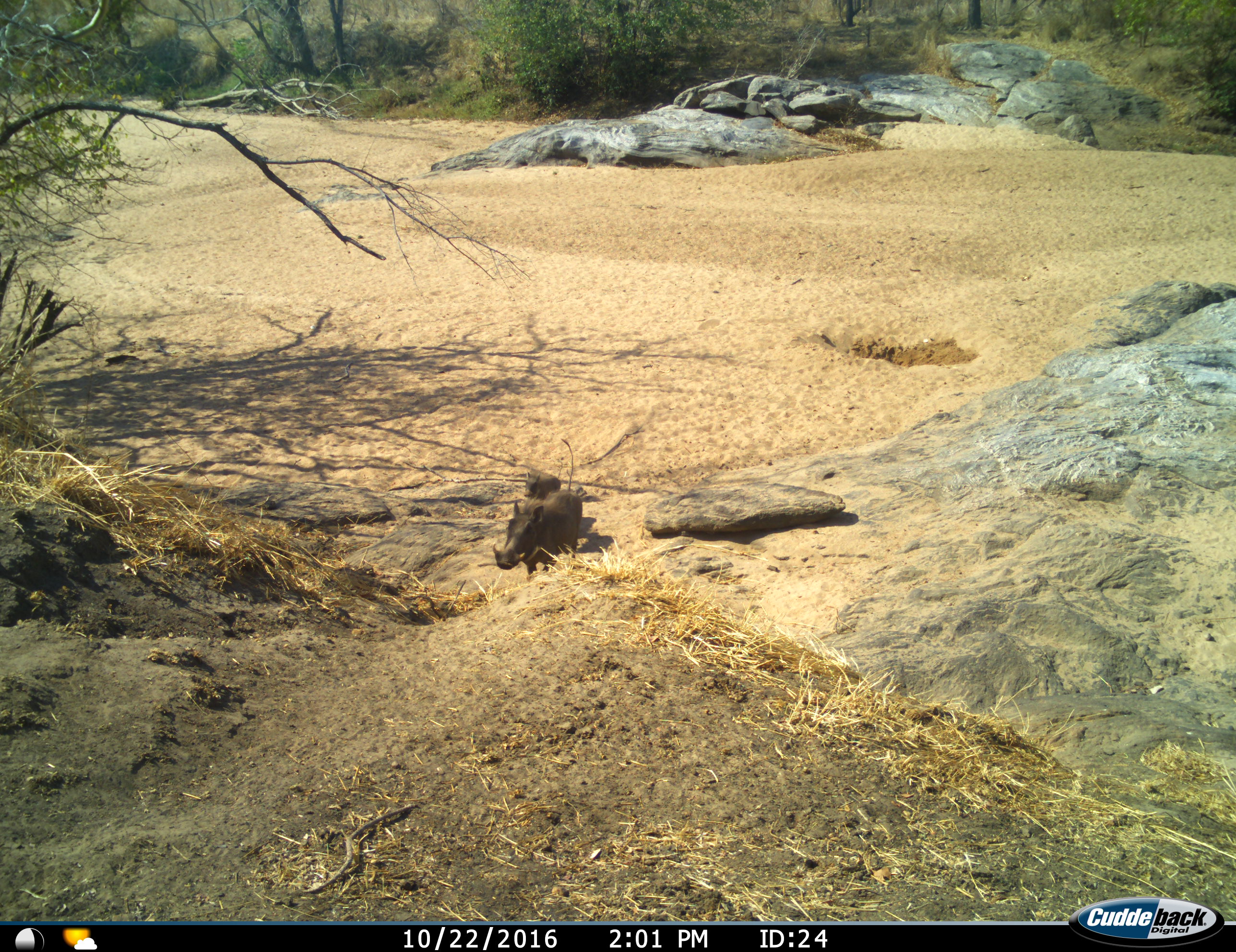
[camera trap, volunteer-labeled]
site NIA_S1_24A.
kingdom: Animalia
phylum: Chordata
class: Mammalia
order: Artiodactyla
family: Suidae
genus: Phacochoerus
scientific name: Phacochoerus africanus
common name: warthog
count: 2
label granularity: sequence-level